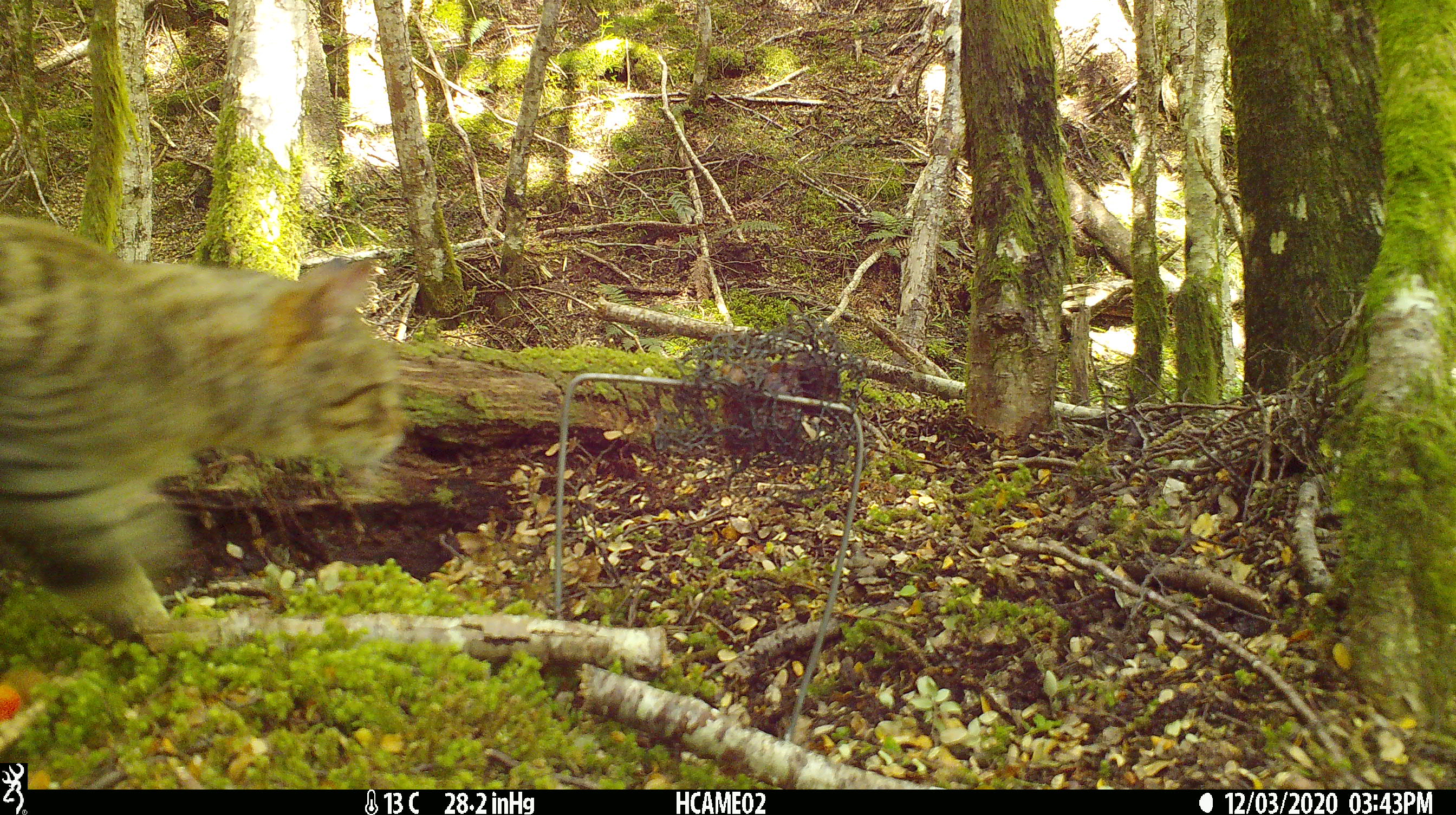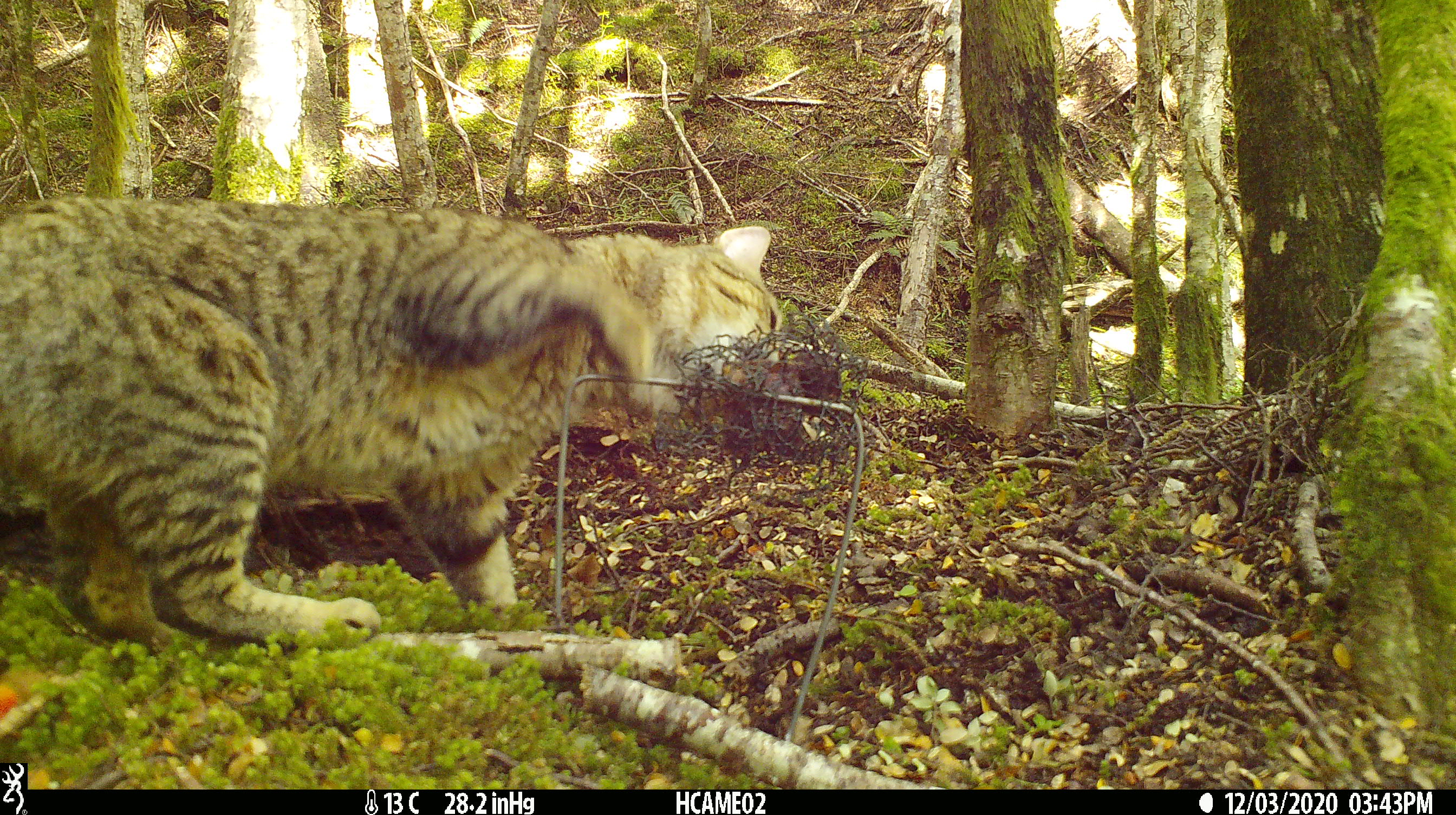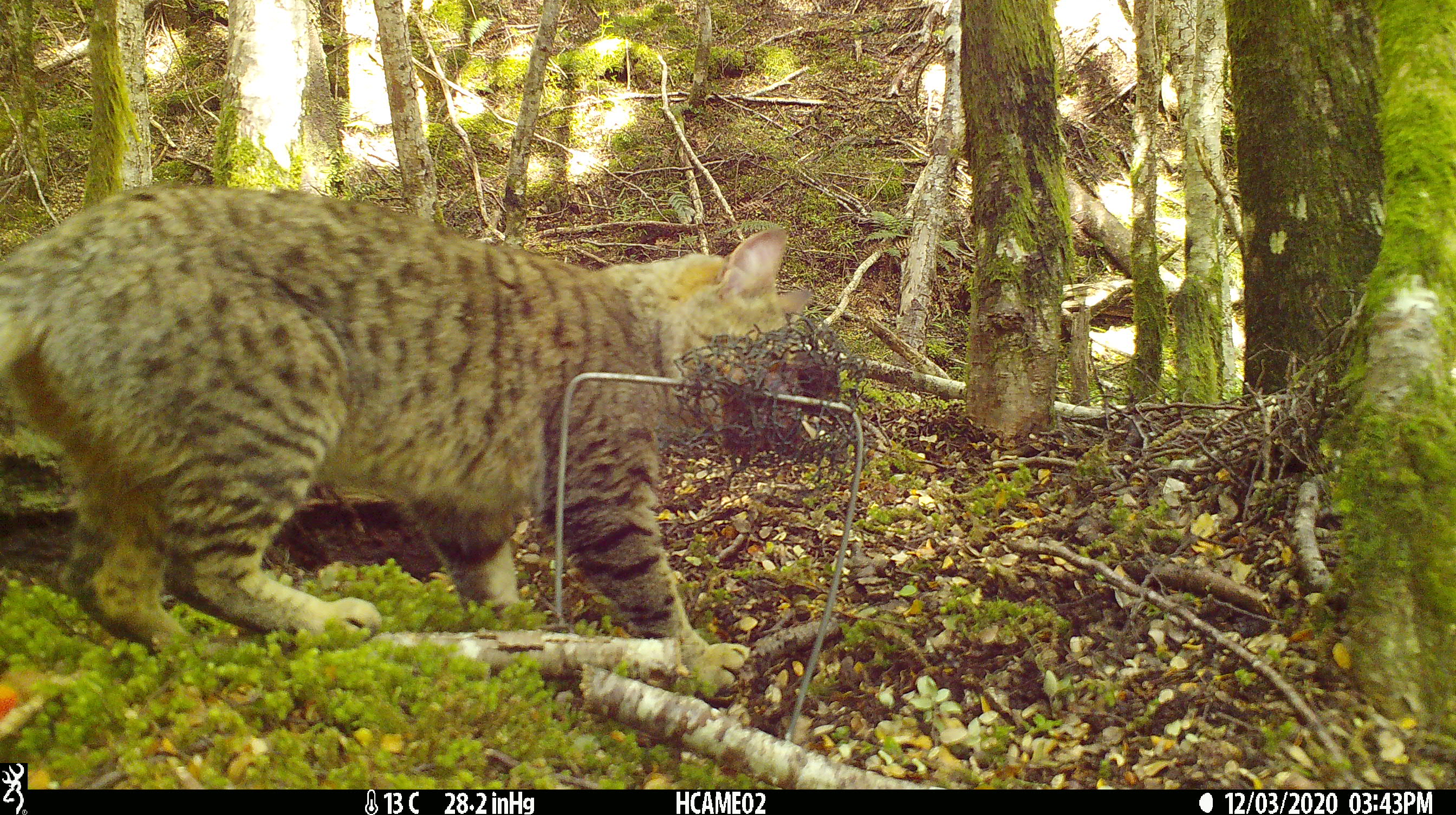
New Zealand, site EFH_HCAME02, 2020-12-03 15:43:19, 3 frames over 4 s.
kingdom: Animalia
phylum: Chordata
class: Mammalia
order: Carnivora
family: Felidae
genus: Felis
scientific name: Felis catus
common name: domestic cat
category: cat